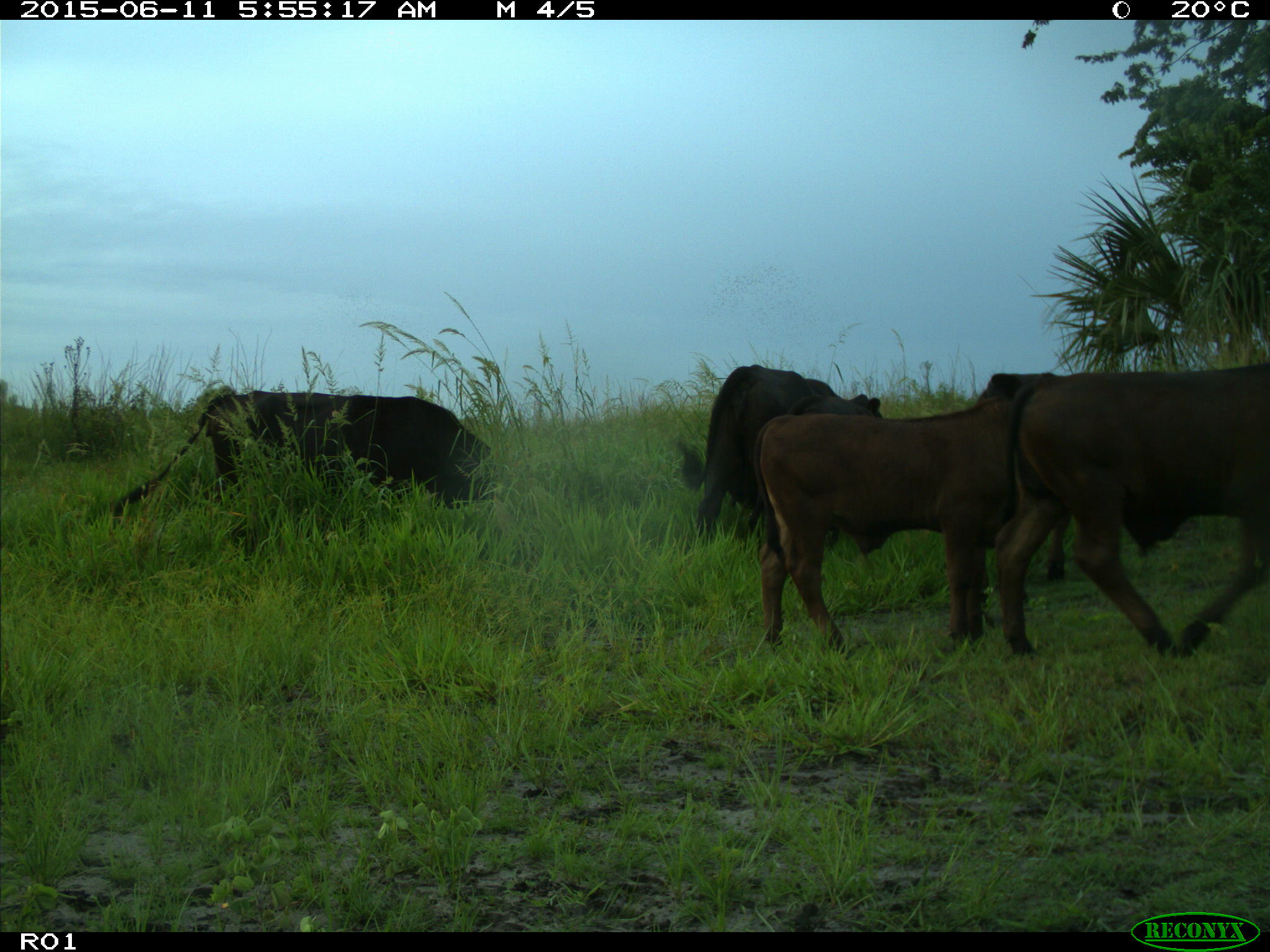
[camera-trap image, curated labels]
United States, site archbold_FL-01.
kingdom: Animalia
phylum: Chordata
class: Mammalia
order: Artiodactyla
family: Bovidae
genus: Bos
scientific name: Bos taurus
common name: domestic cow